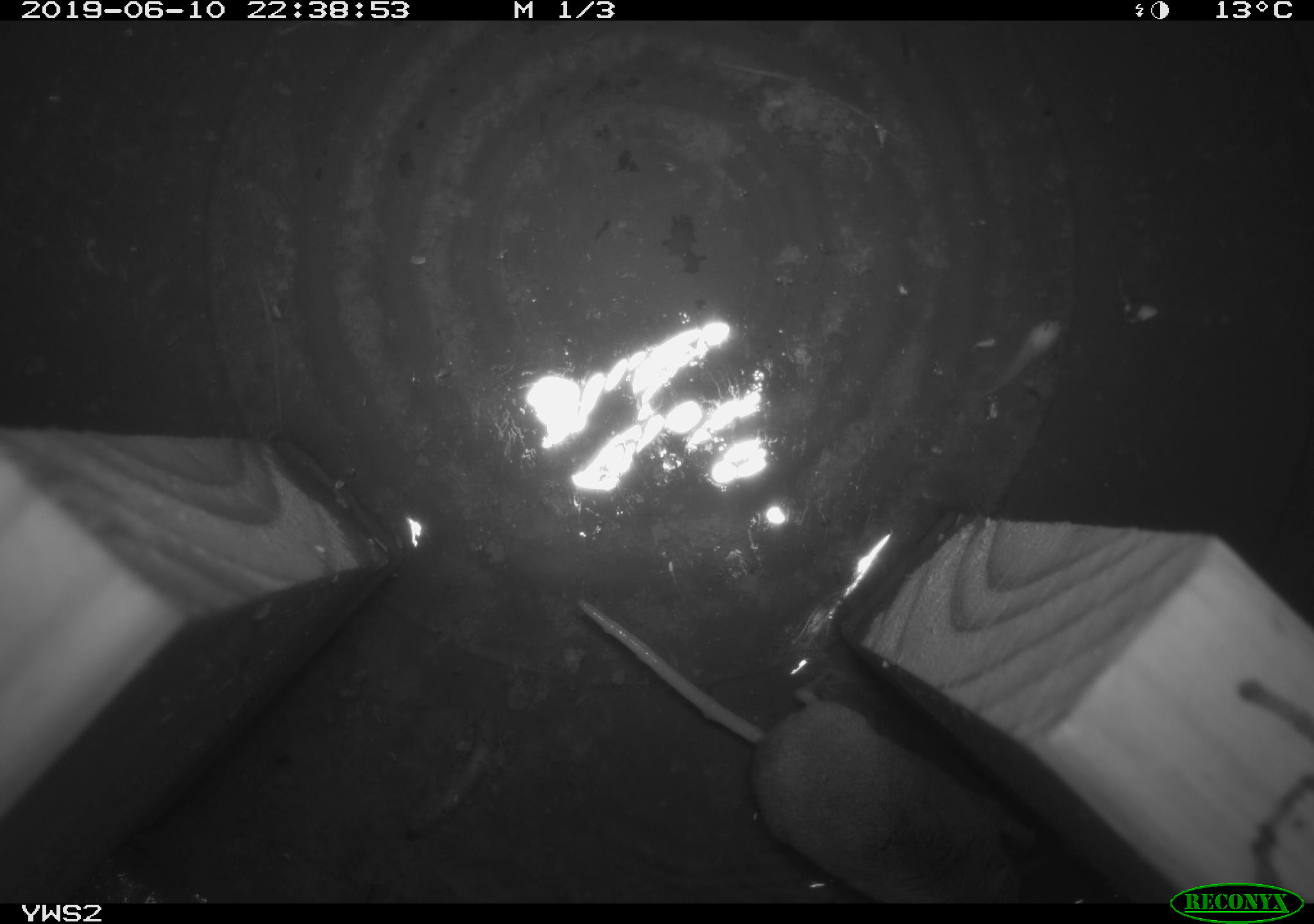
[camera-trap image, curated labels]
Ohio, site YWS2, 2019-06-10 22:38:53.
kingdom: Animalia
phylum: Chordata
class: Mammalia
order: Eulipotyphla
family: Soricidae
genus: Sorex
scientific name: Sorex cinereus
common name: masked shrew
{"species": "masked shrew (Sorex cinereus)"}